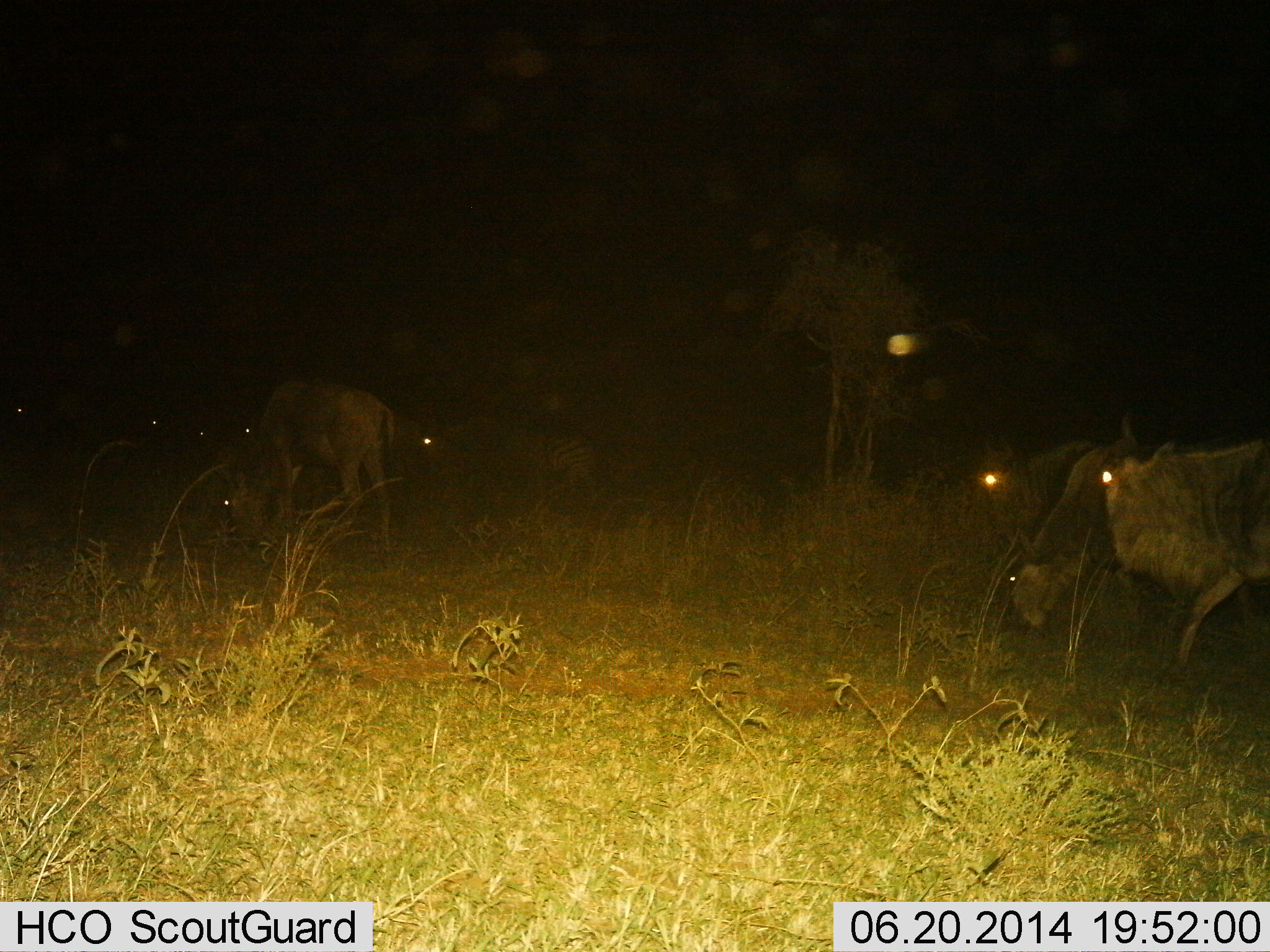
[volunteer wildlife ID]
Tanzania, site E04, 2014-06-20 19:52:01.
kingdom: Animalia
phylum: Chordata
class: Mammalia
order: Artiodactyla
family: Bovidae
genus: Connochaetes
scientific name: Connochaetes taurinus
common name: blue wildebeest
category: wildebeest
Wildebeest (blue wildebeest) (Connochaetes taurinus), count 6. Behavior (volunteer vote fractions): standing 42%, resting 8%, moving 58%, interacting 0%. Young present (vote fraction): 0%. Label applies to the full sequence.